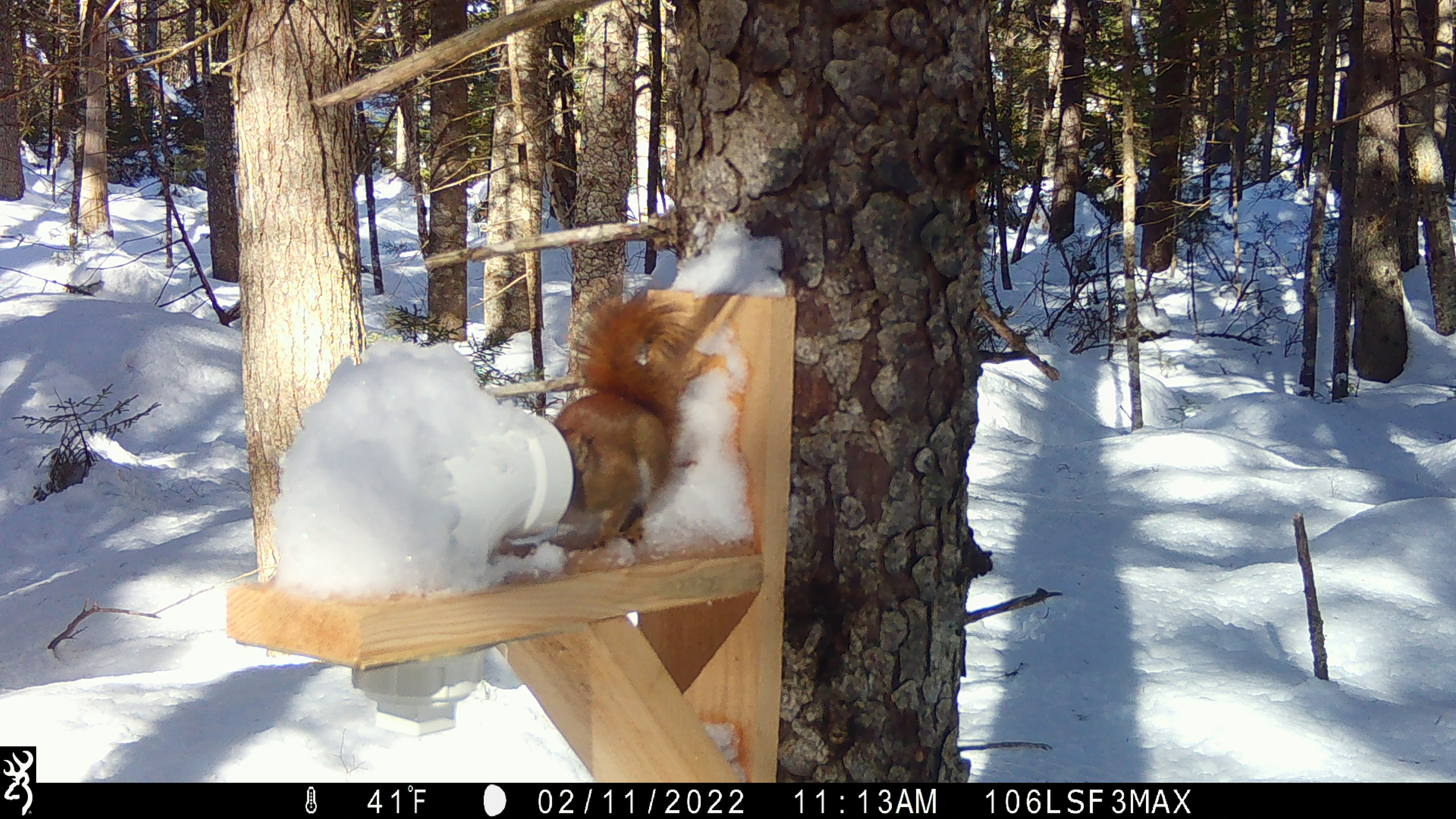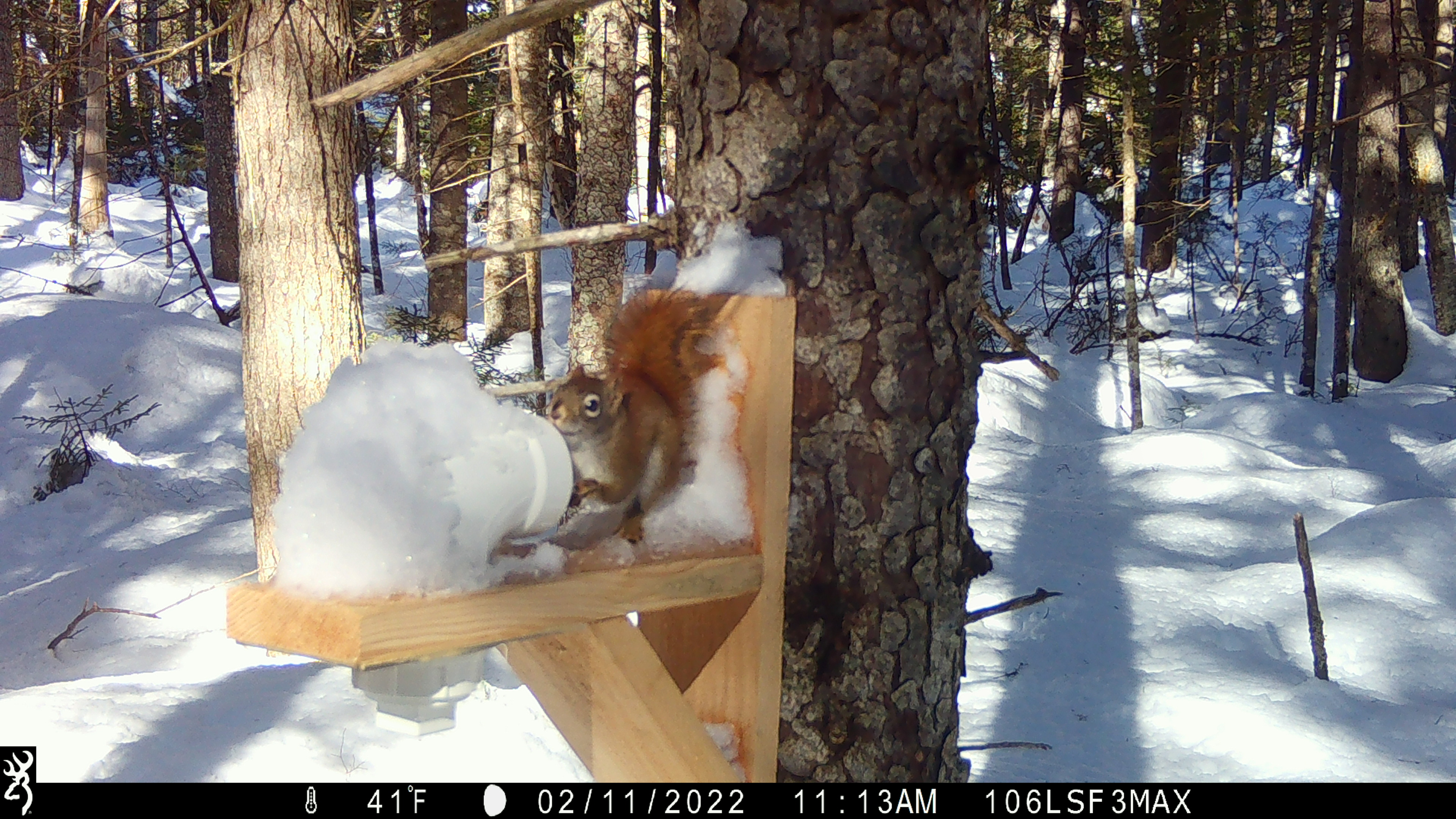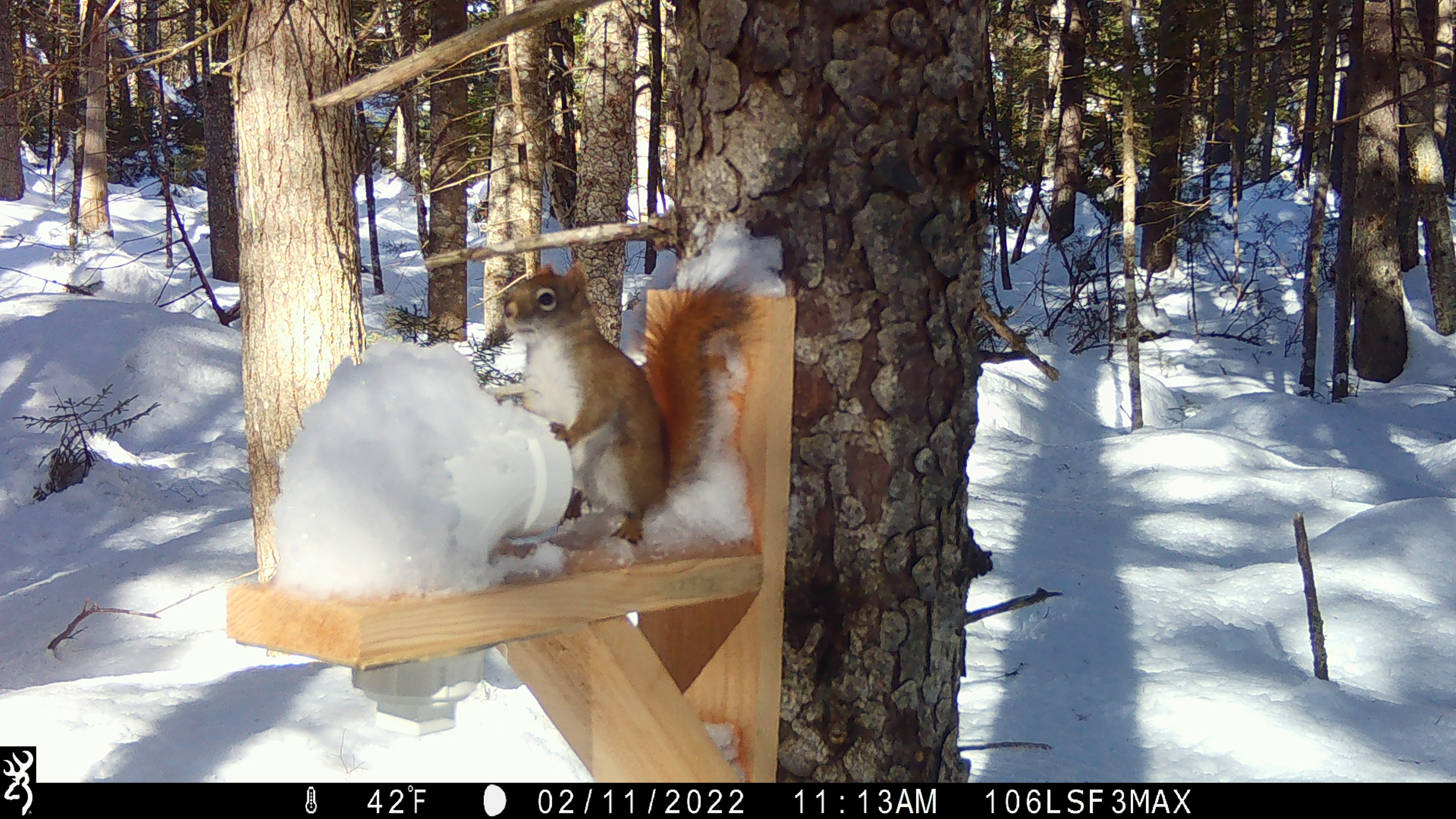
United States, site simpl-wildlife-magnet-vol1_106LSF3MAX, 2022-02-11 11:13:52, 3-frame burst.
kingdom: Animalia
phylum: Chordata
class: Mammalia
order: Rodentia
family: Sciuridae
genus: Tamiasciurus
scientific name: Tamiasciurus hudsonicus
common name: red squirrel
Red squirrel (Tamiasciurus hudsonicus).